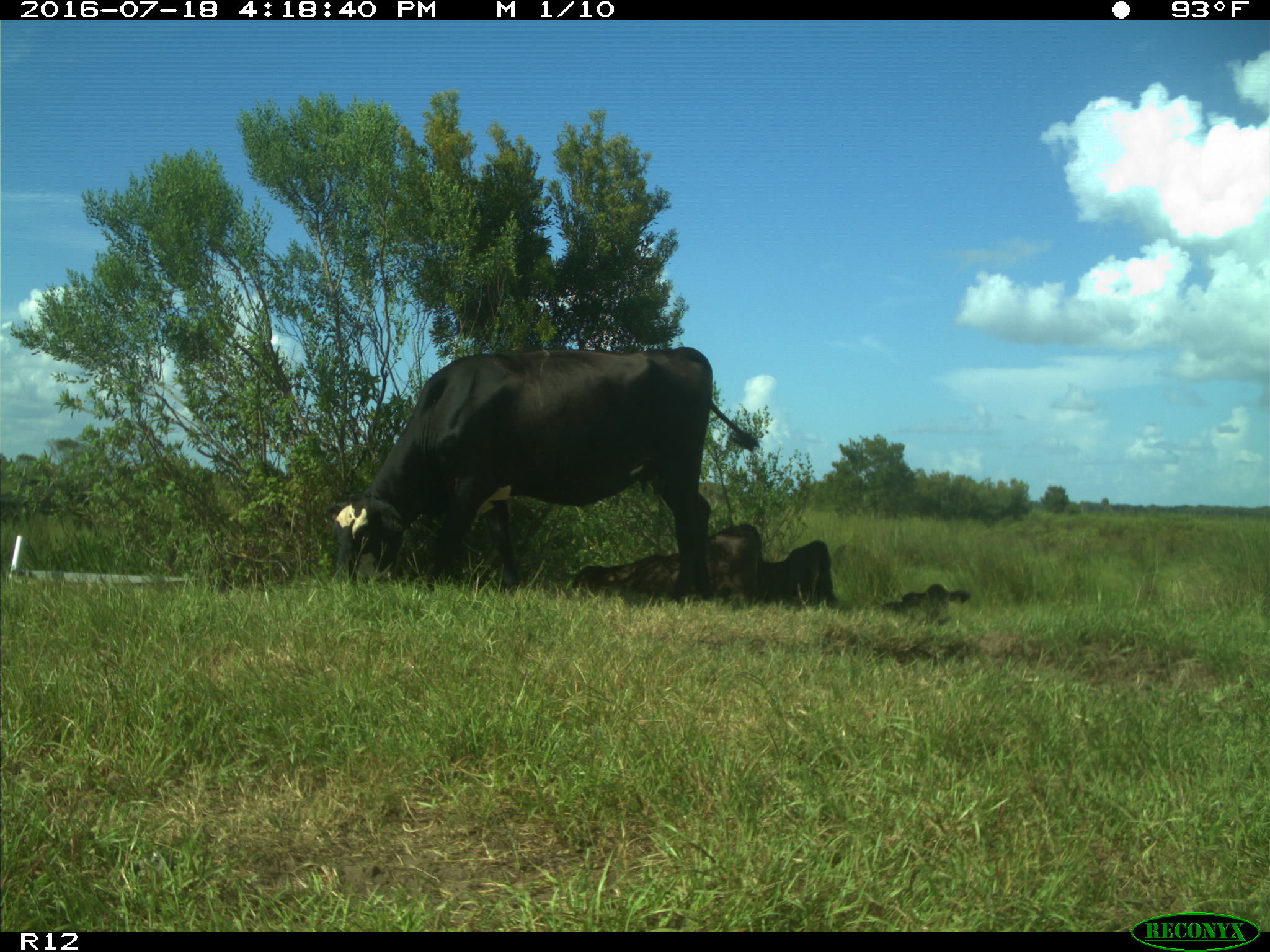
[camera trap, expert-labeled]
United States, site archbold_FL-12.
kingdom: Animalia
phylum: Chordata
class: Mammalia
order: Artiodactyla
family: Bovidae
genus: Bos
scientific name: Bos taurus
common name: domestic cow